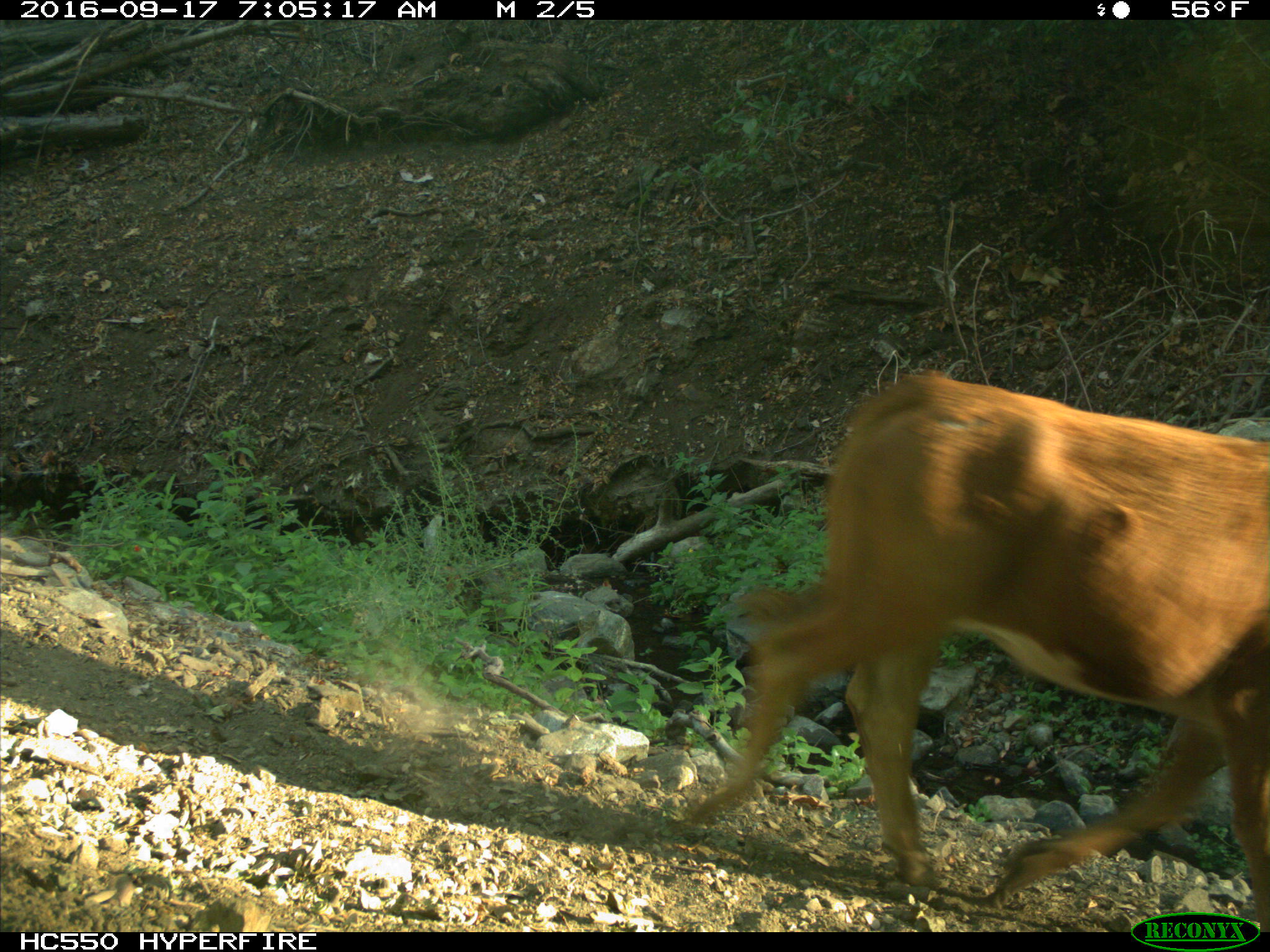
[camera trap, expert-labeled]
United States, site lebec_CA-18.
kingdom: Animalia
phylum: Chordata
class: Mammalia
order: Artiodactyla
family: Bovidae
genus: Bos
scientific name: Bos taurus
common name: domestic cow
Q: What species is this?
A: Bos taurus (domestic cow).